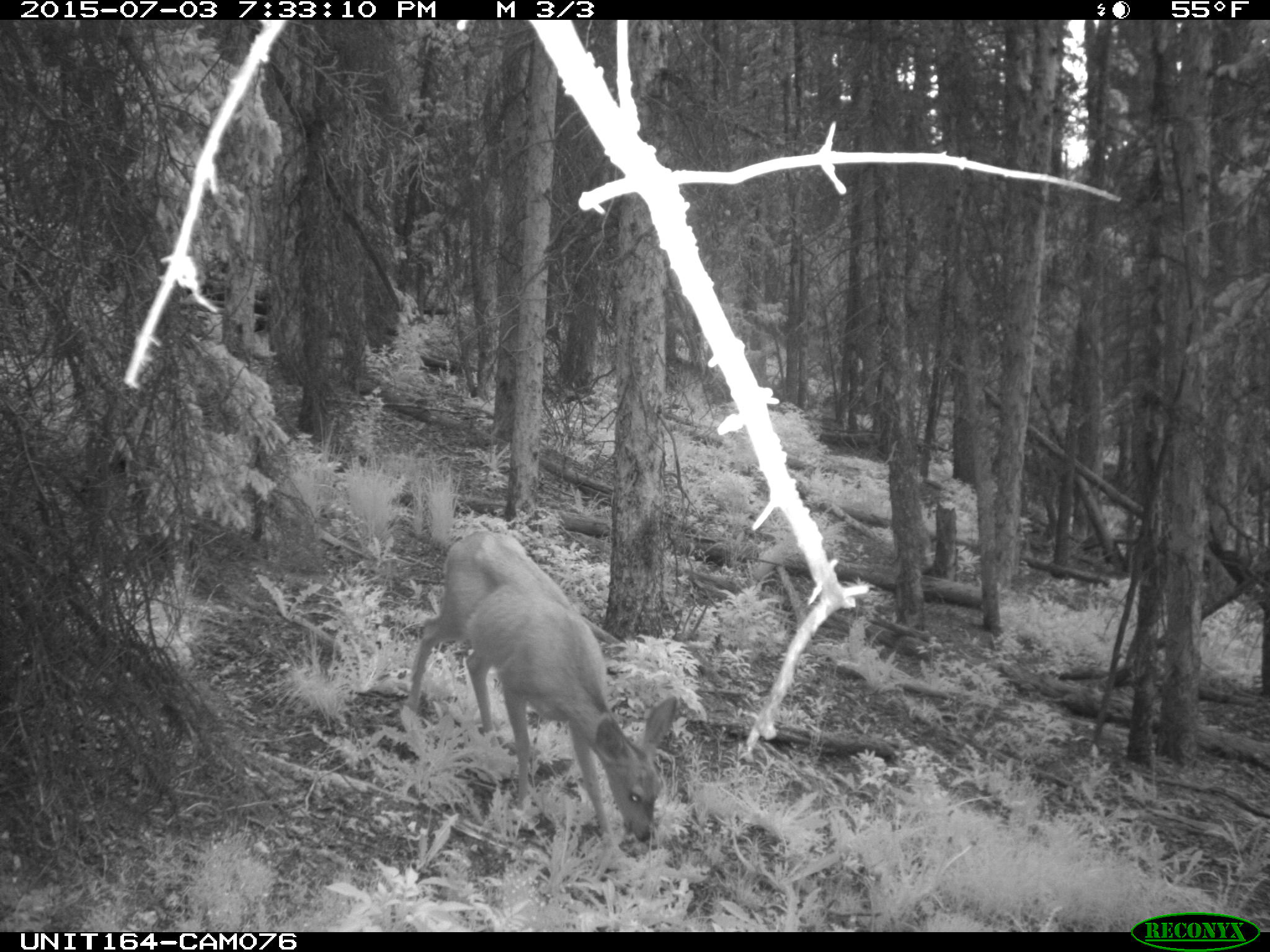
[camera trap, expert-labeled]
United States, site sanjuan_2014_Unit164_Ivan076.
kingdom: Animalia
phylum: Chordata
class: Mammalia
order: Artiodactyla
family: Cervidae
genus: Odocoileus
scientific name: Odocoileus hemionus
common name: mule deer